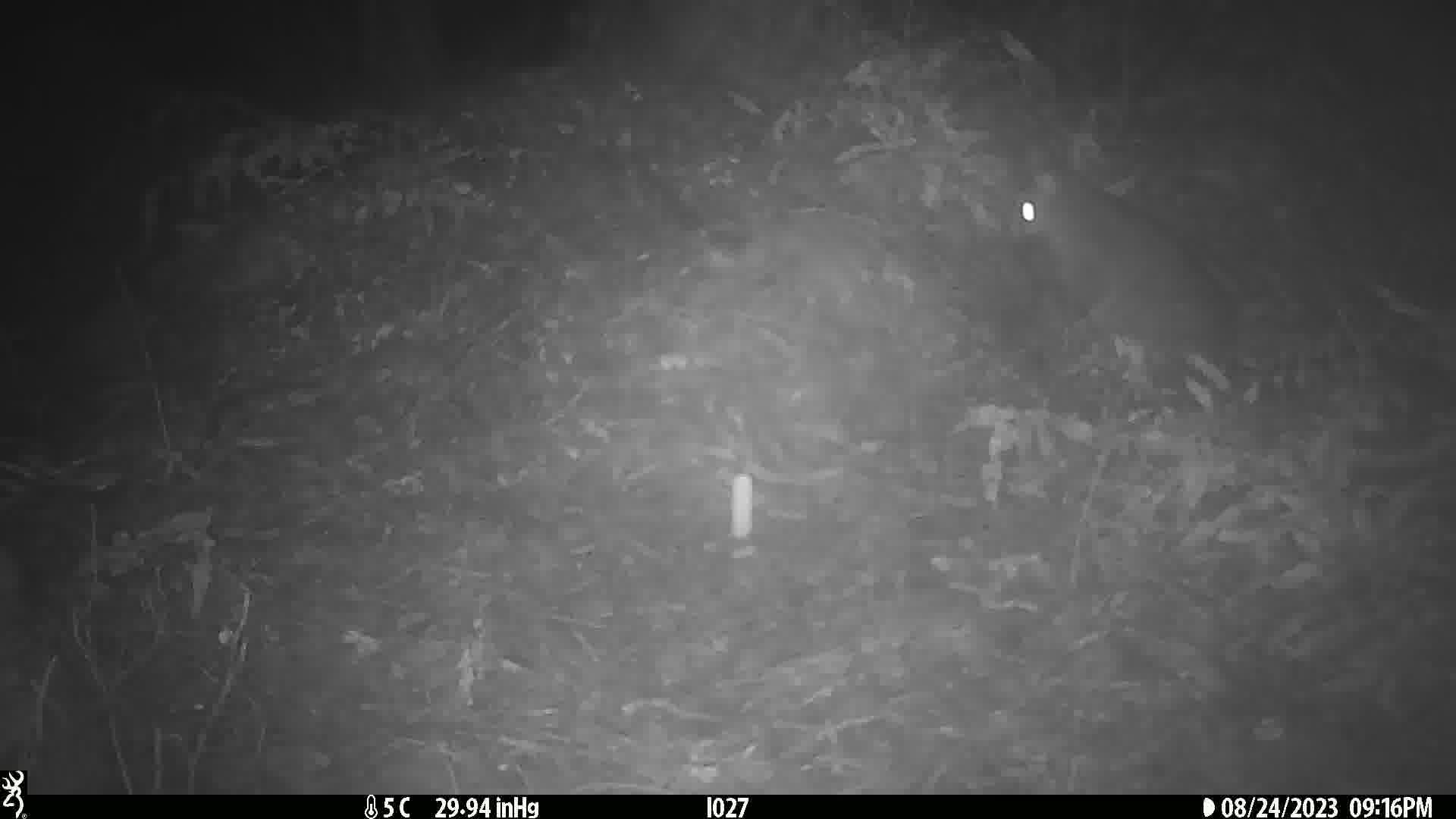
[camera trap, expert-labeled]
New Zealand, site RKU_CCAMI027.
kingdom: Animalia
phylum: Chordata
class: Mammalia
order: Diprotodontia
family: Phalangeridae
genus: Trichosurus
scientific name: Trichosurus vulpecula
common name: common brushtail possum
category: possum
Possum (common brushtail possum) (Trichosurus vulpecula).